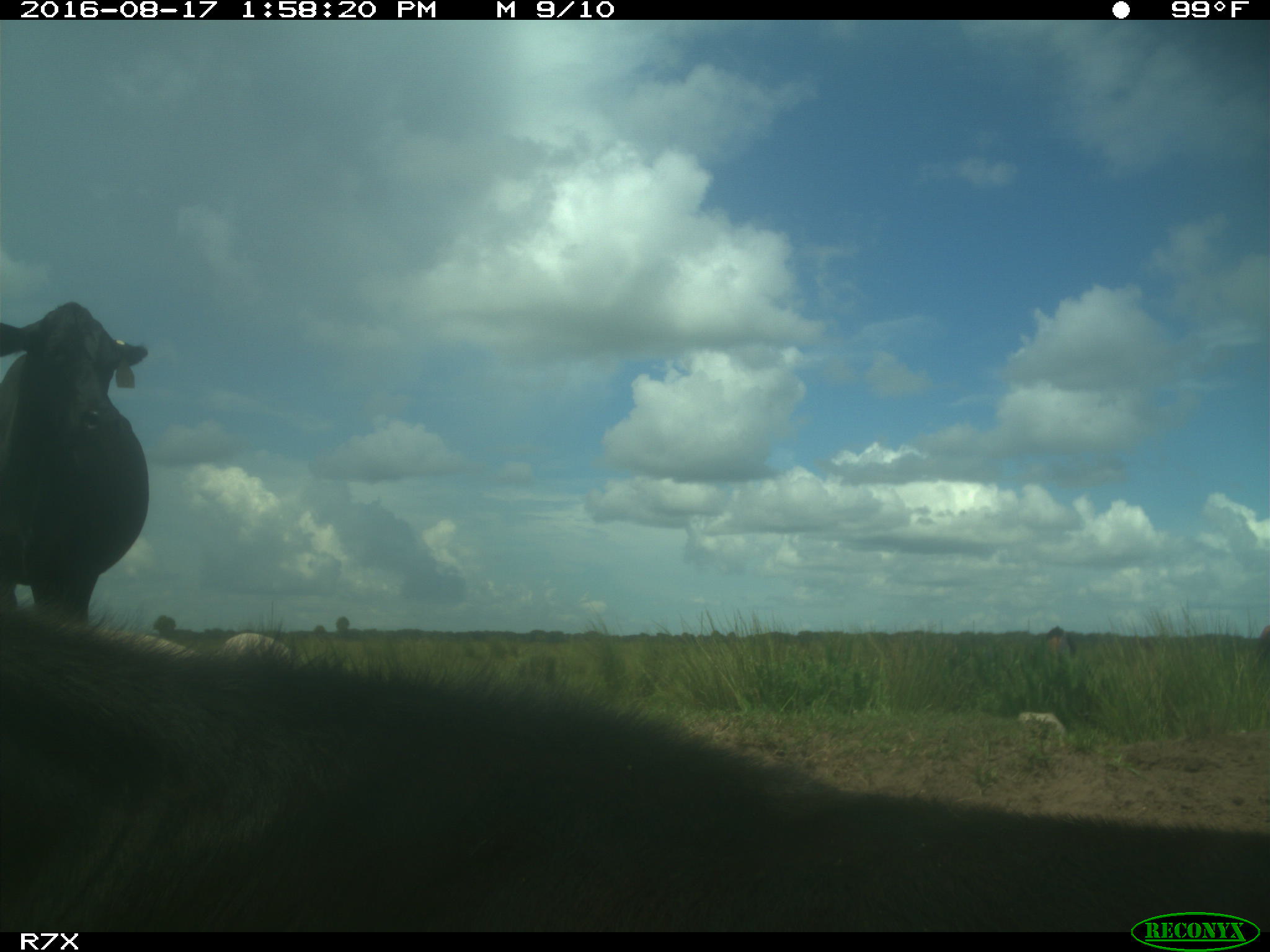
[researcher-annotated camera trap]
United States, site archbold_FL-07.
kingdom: Animalia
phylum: Chordata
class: Mammalia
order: Artiodactyla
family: Bovidae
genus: Bos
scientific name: Bos taurus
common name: domestic cow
Bos taurus (domestic cow).